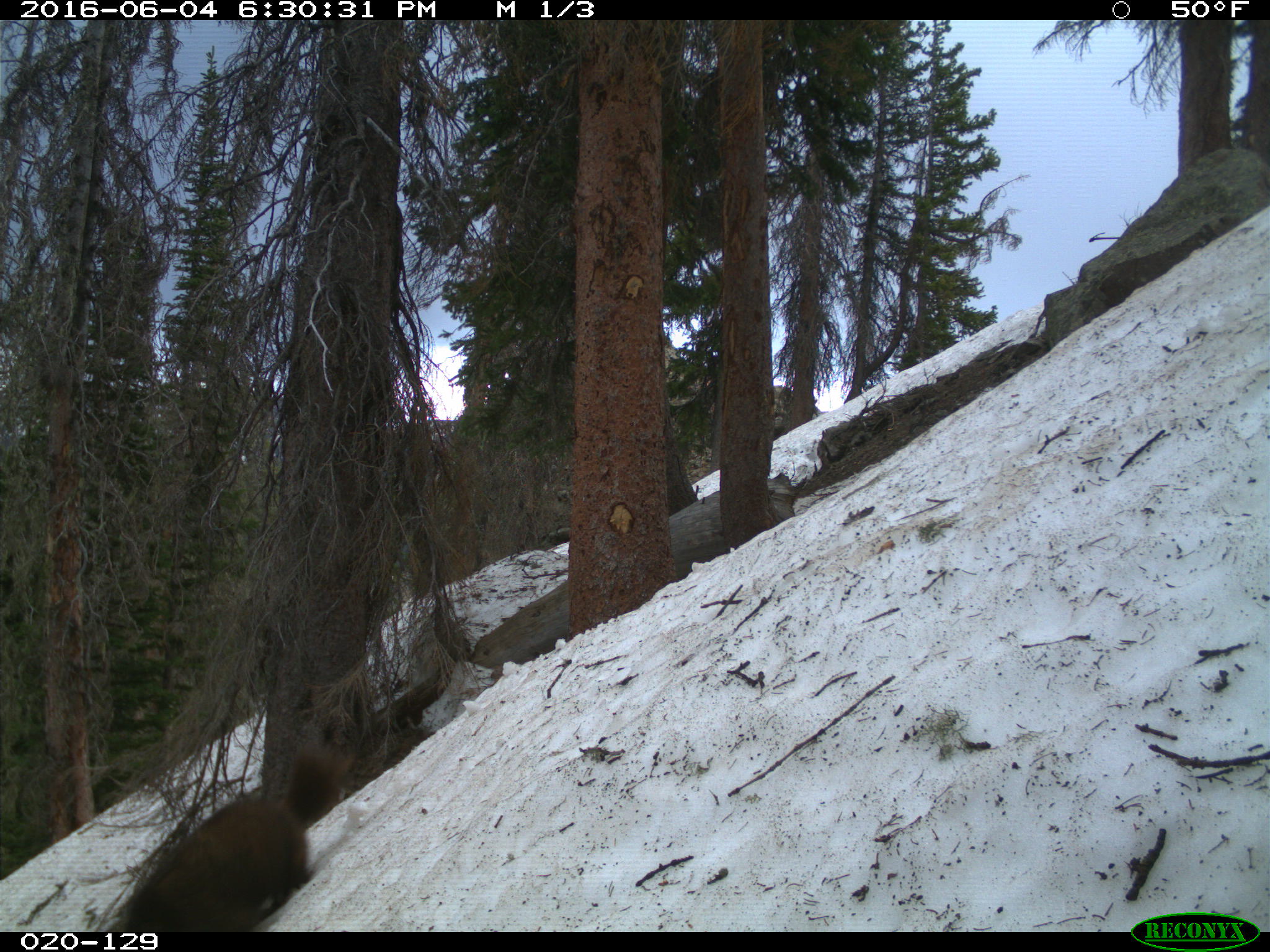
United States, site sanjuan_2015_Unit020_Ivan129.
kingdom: Animalia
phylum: Chordata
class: Mammalia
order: Rodentia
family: Sciuridae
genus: Marmota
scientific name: Marmota flaviventris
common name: yellow-bellied marmot